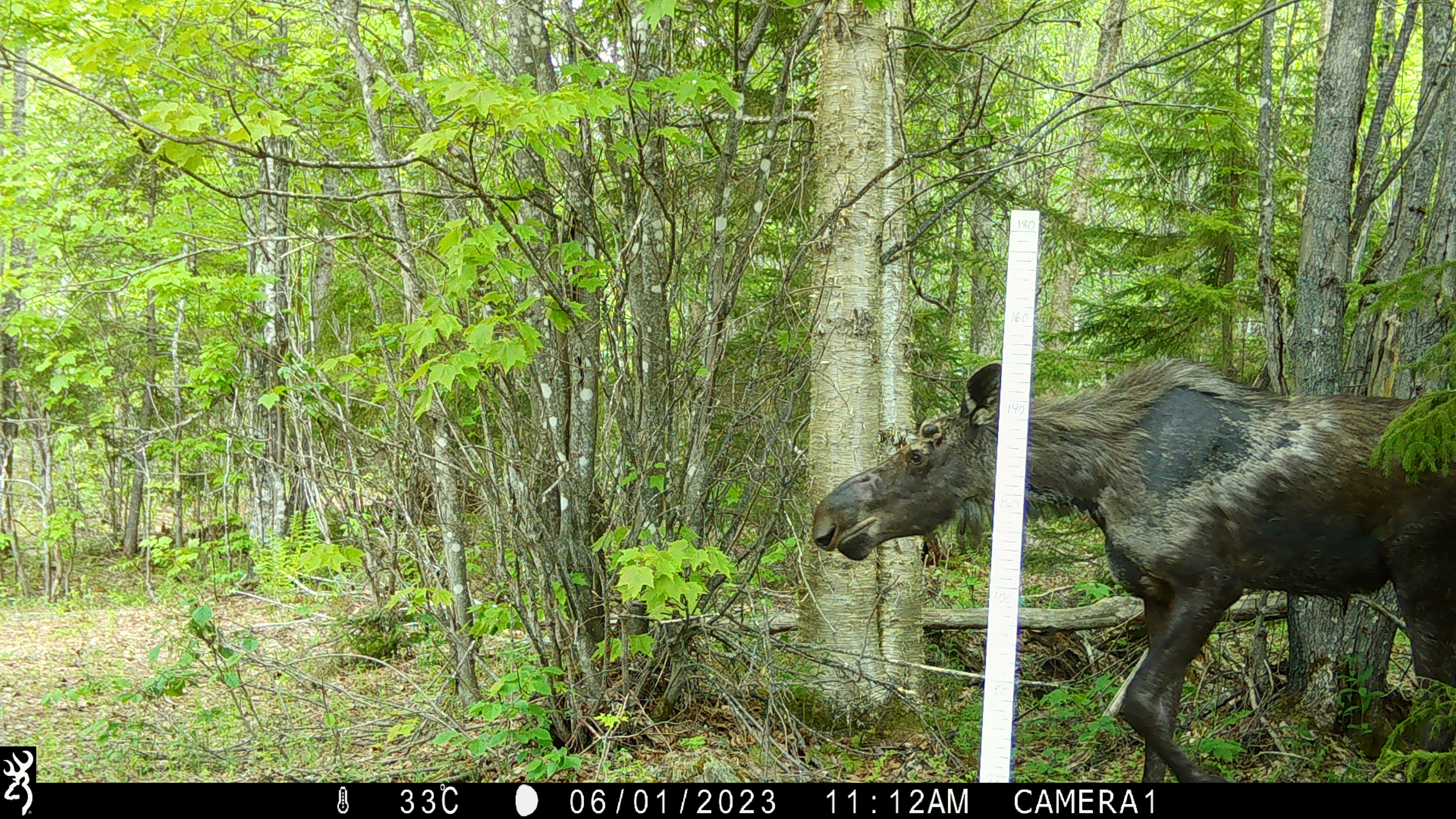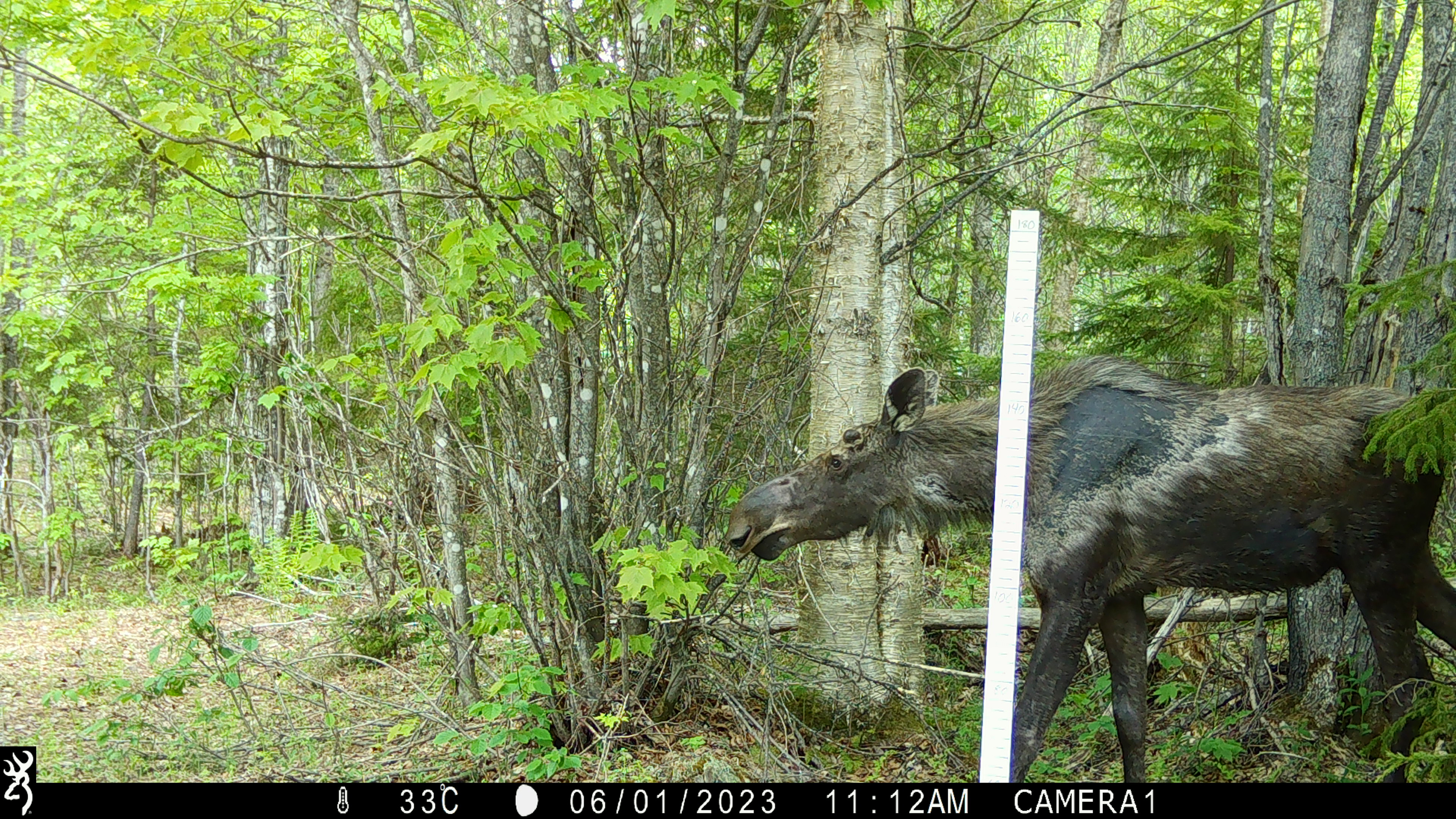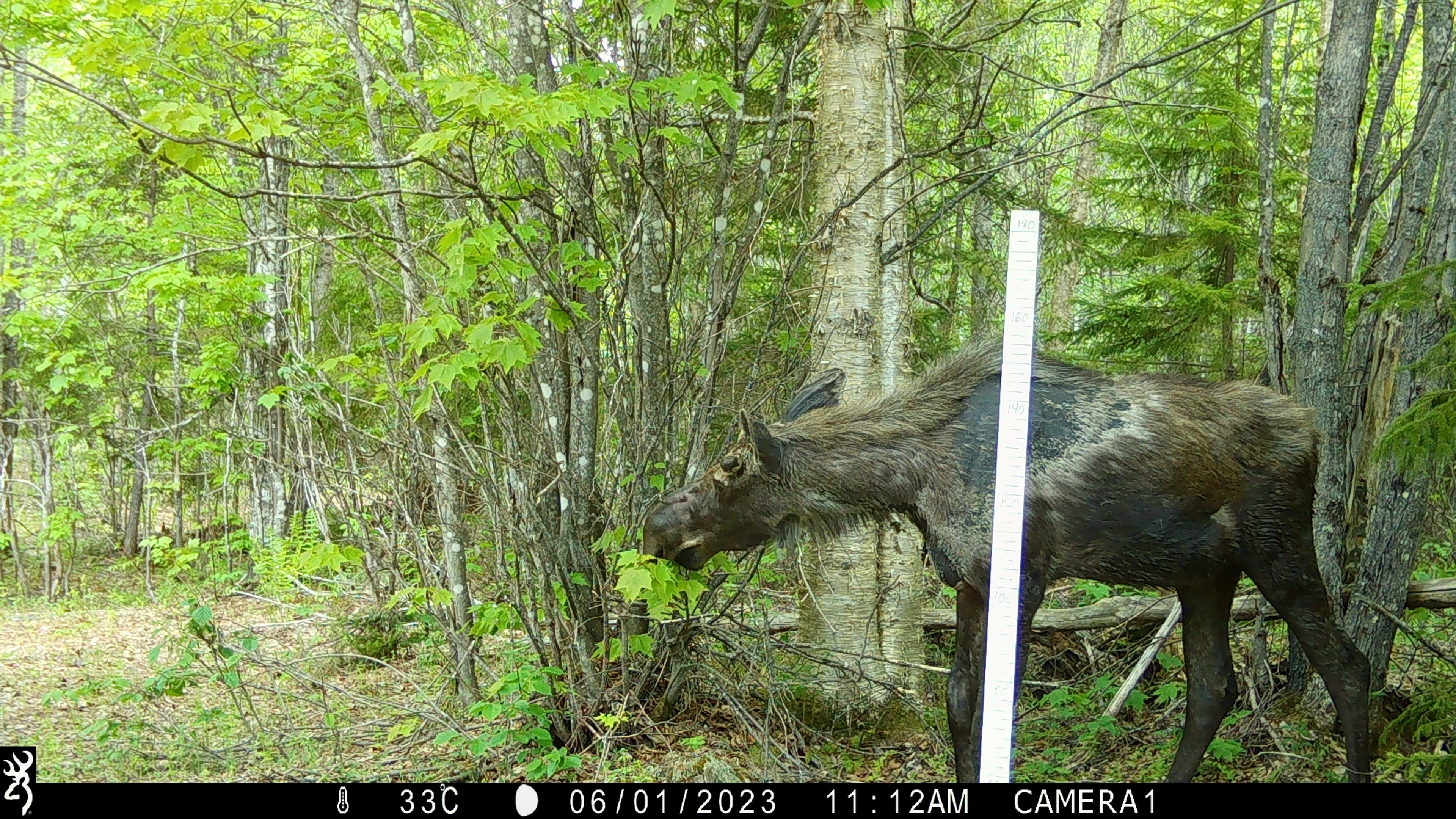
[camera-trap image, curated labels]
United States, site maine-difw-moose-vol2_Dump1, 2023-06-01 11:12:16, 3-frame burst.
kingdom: Animalia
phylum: Chordata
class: Mammalia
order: Artiodactyla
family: Cervidae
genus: Alces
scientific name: Alces alces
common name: moose